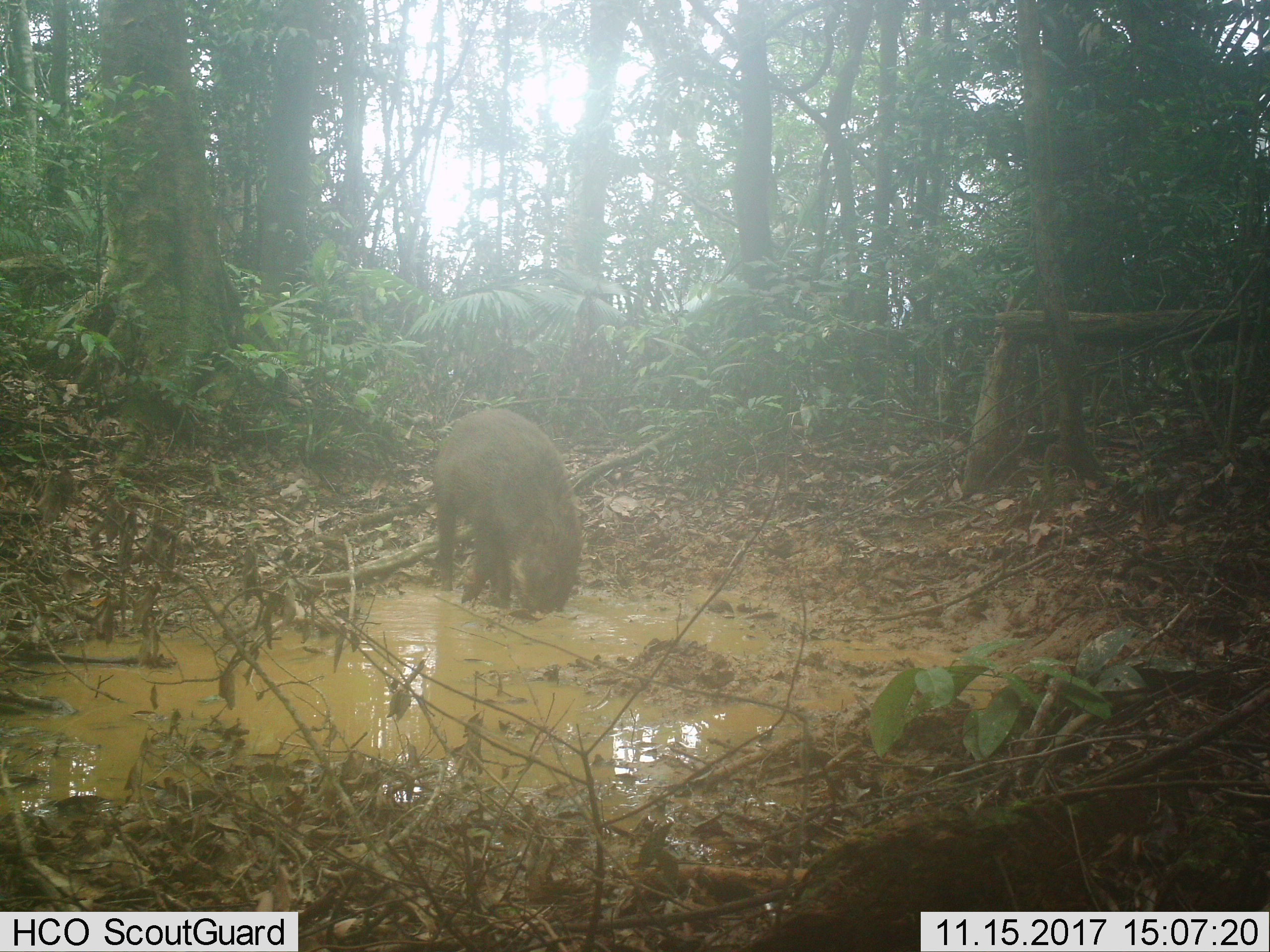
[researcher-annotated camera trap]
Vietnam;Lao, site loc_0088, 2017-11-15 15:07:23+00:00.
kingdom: Animalia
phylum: Chordata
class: Mammalia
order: Artiodactyla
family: Suidae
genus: Sus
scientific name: Sus scrofa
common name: eurasian wild pig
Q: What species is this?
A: Eurasian wild pig (Sus scrofa).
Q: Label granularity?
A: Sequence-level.